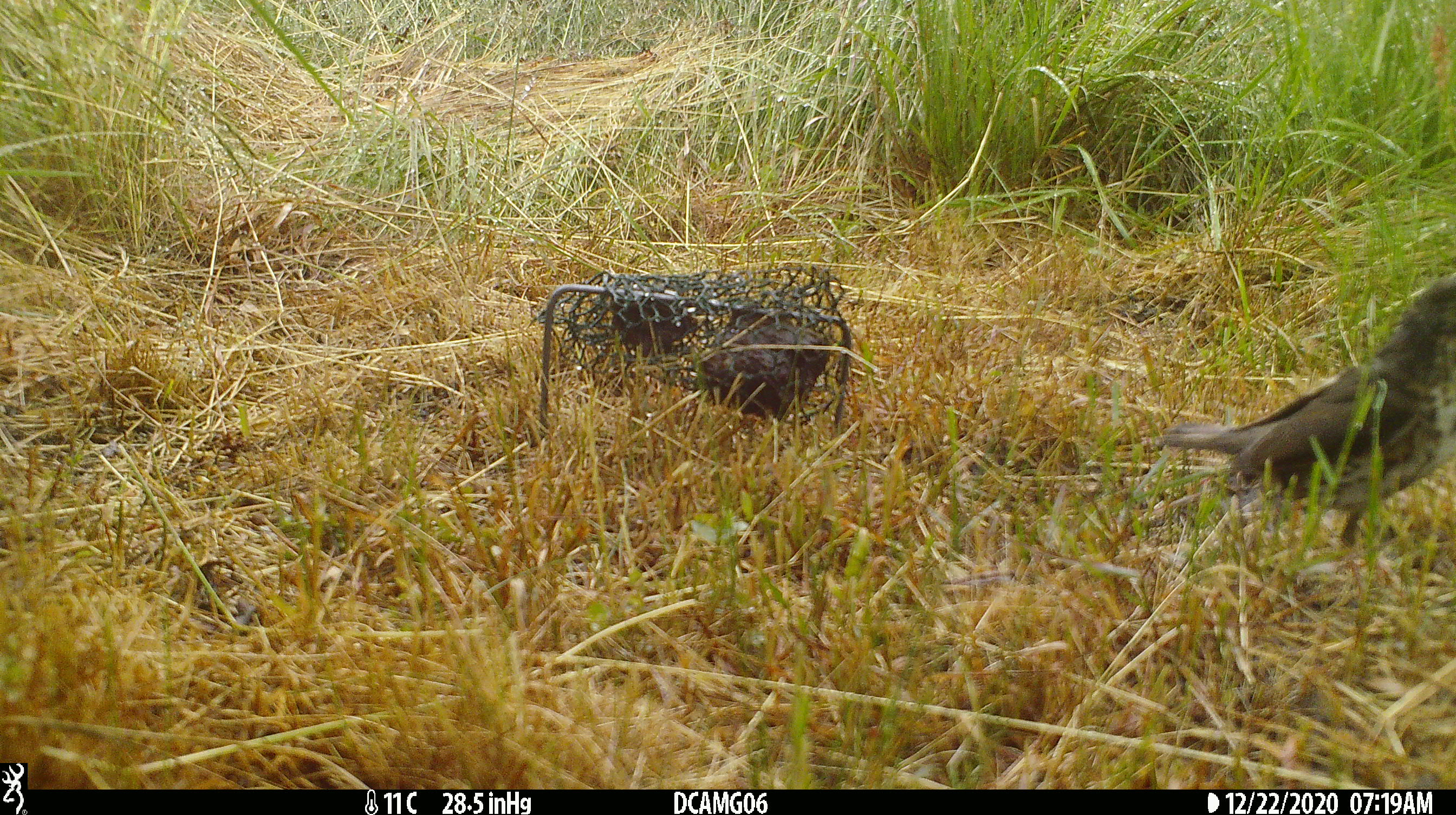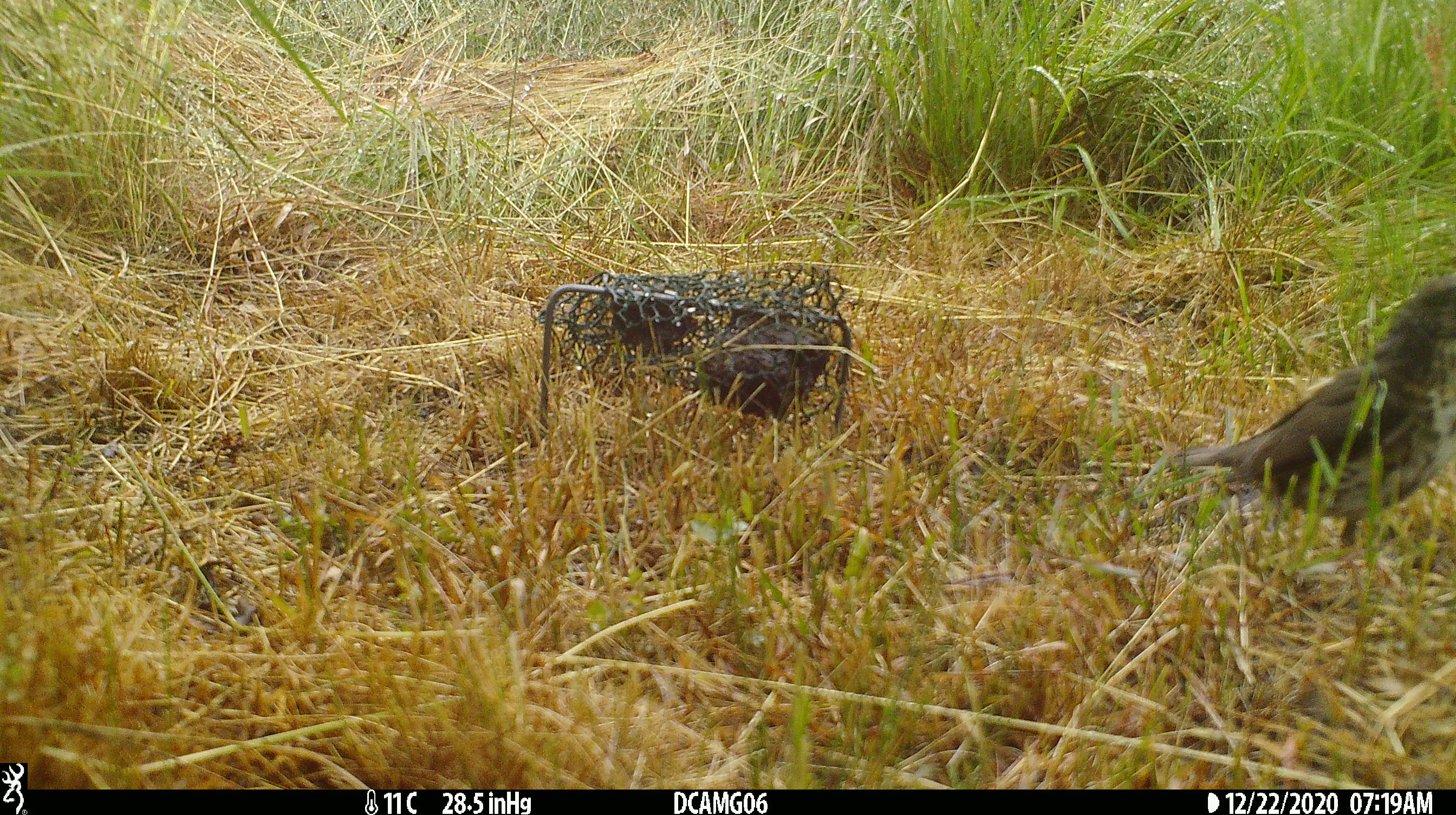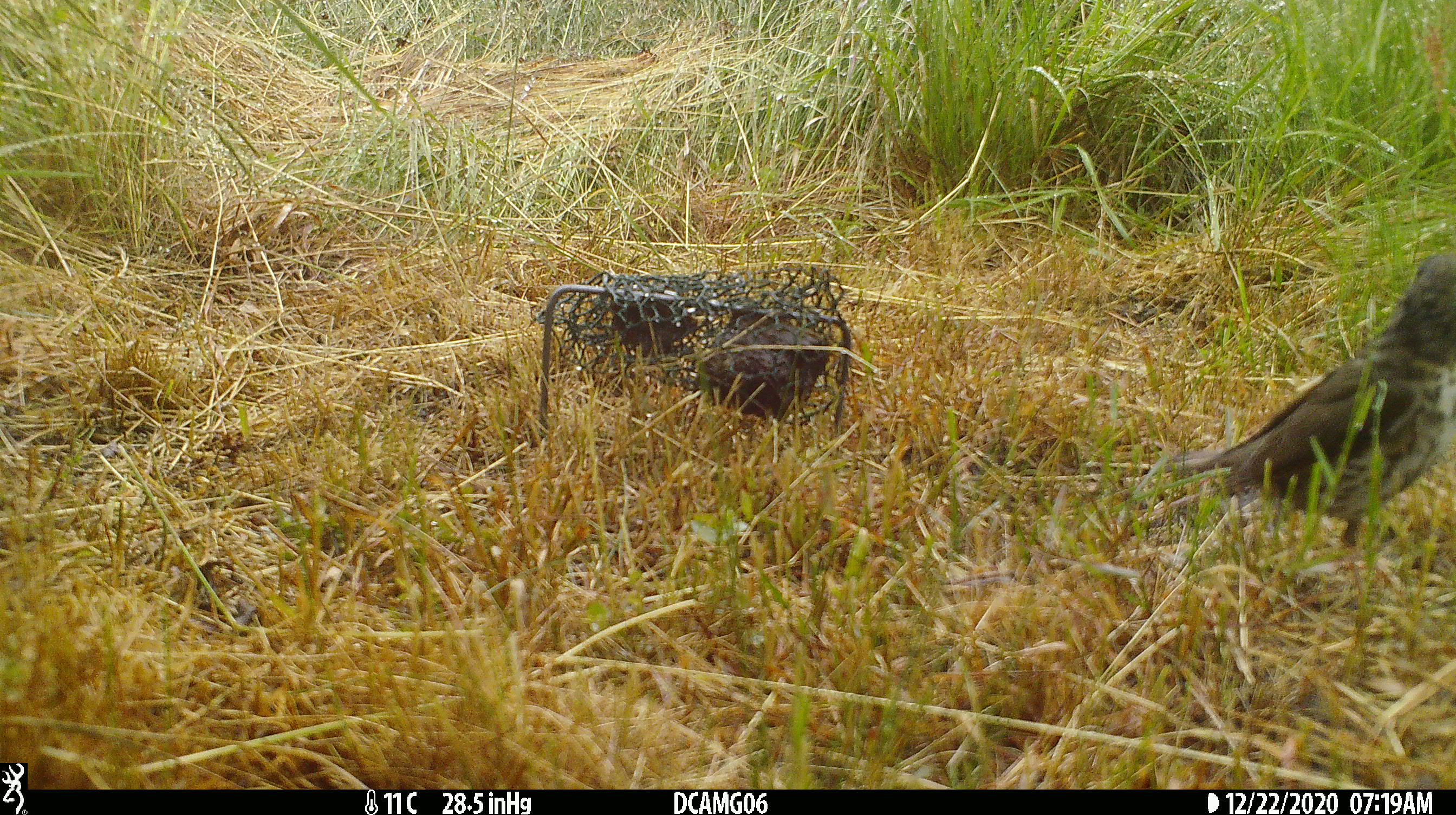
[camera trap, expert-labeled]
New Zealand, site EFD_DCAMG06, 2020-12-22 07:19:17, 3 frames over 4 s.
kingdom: Animalia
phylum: Chordata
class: Aves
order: Passeriformes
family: Turdidae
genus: Turdus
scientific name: Turdus philomelos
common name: song thrush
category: thrush